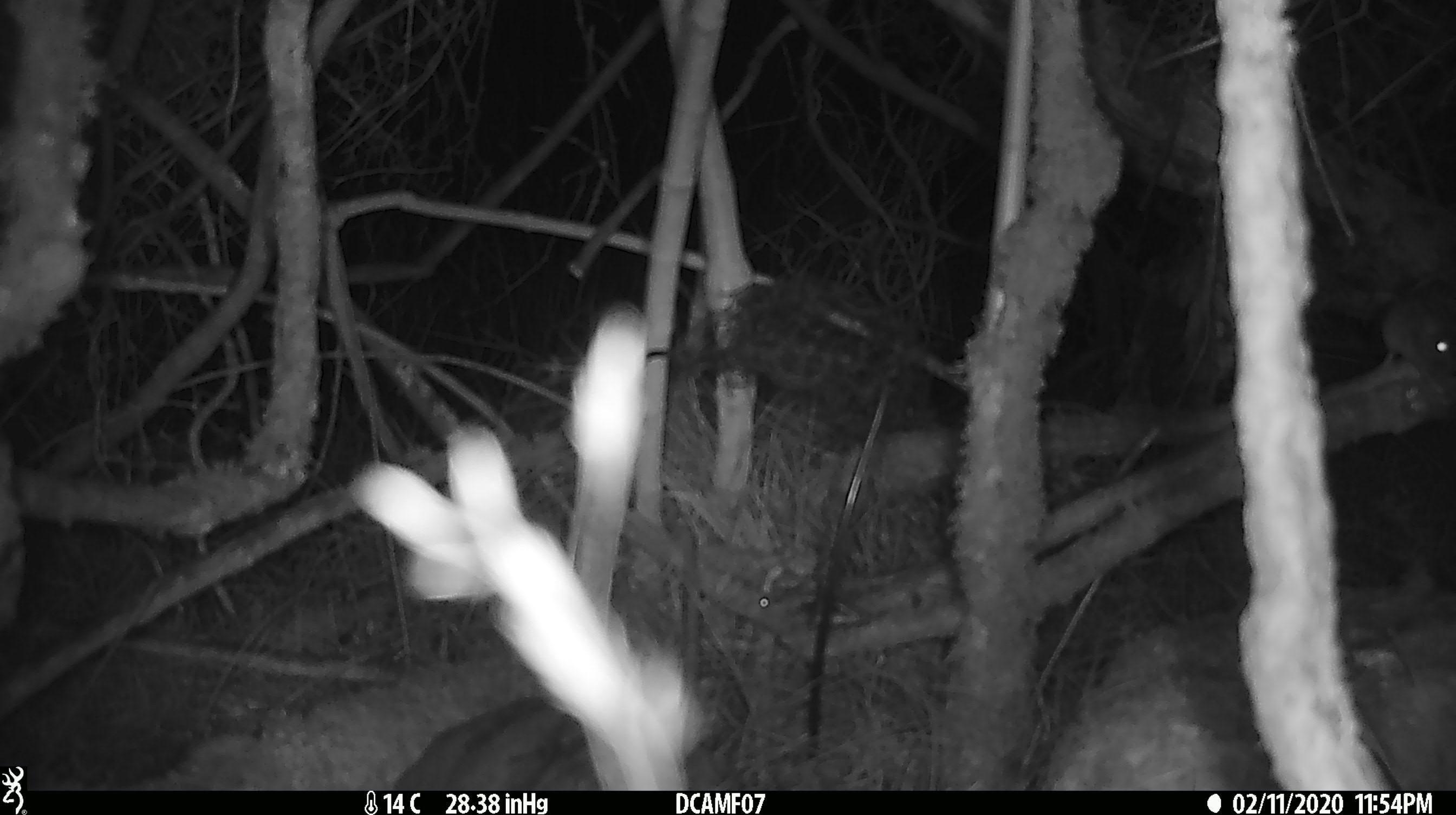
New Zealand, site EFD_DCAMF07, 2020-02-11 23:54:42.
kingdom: Animalia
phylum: Chordata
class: Mammalia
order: Rodentia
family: Muridae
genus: Rattus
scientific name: Rattus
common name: rat